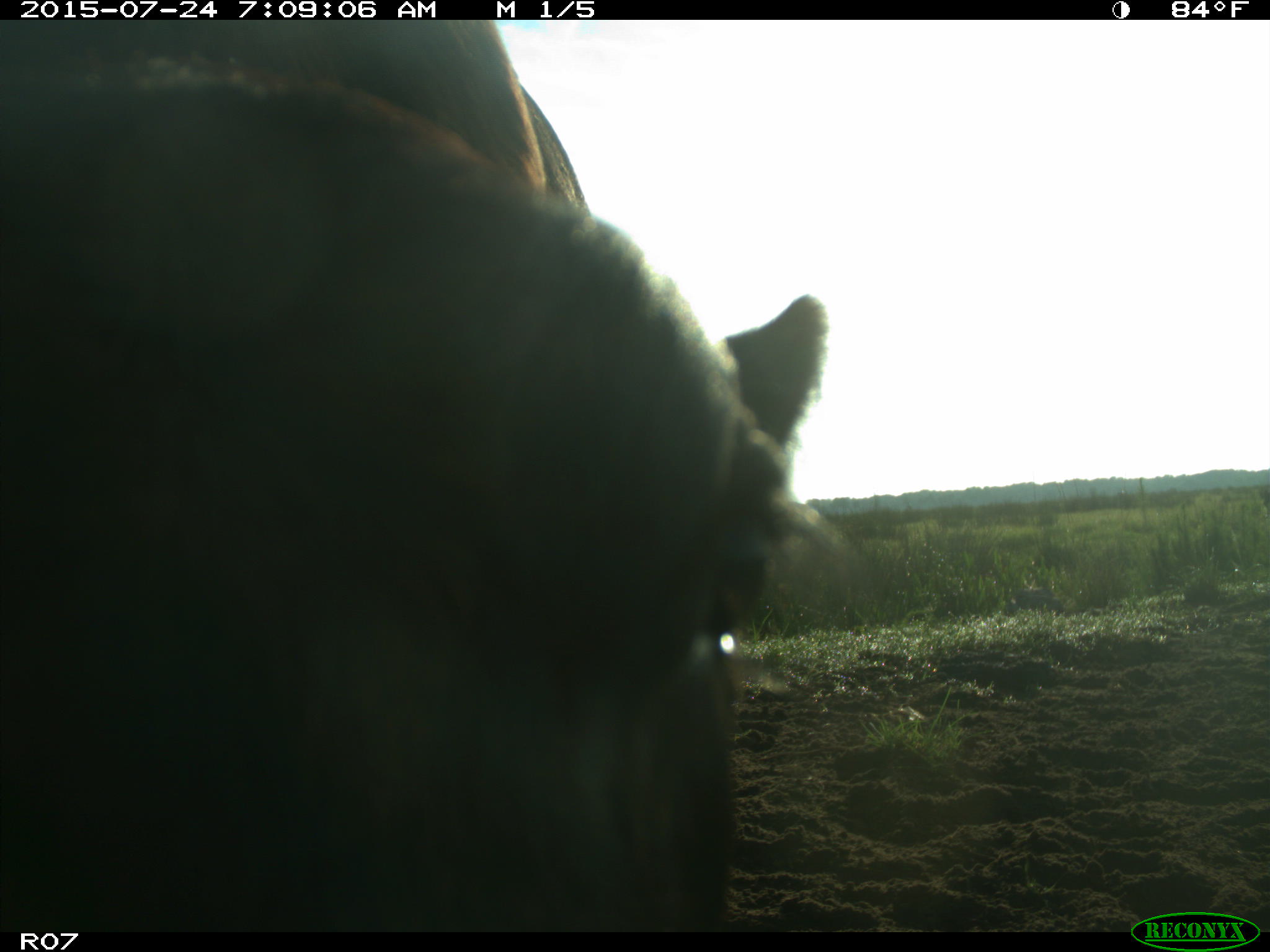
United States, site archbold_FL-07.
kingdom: Animalia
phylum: Chordata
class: Mammalia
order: Artiodactyla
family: Bovidae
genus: Bos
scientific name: Bos taurus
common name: domestic cow